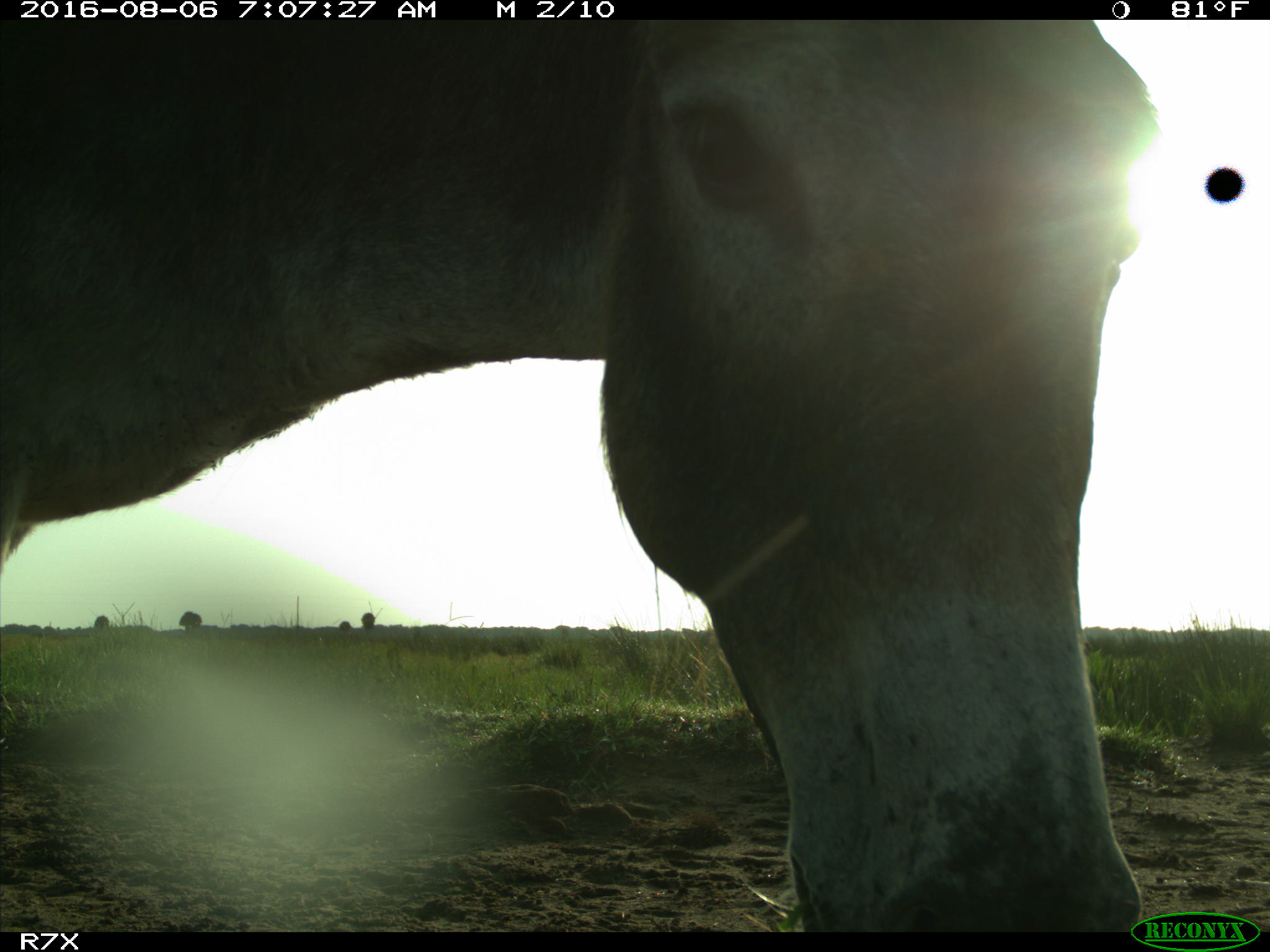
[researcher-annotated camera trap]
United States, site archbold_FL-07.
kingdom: Animalia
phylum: Chordata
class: Mammalia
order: Perissodactyla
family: Equidae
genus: Equus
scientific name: Equus africanus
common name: african wild ass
Equus africanus (african wild ass).